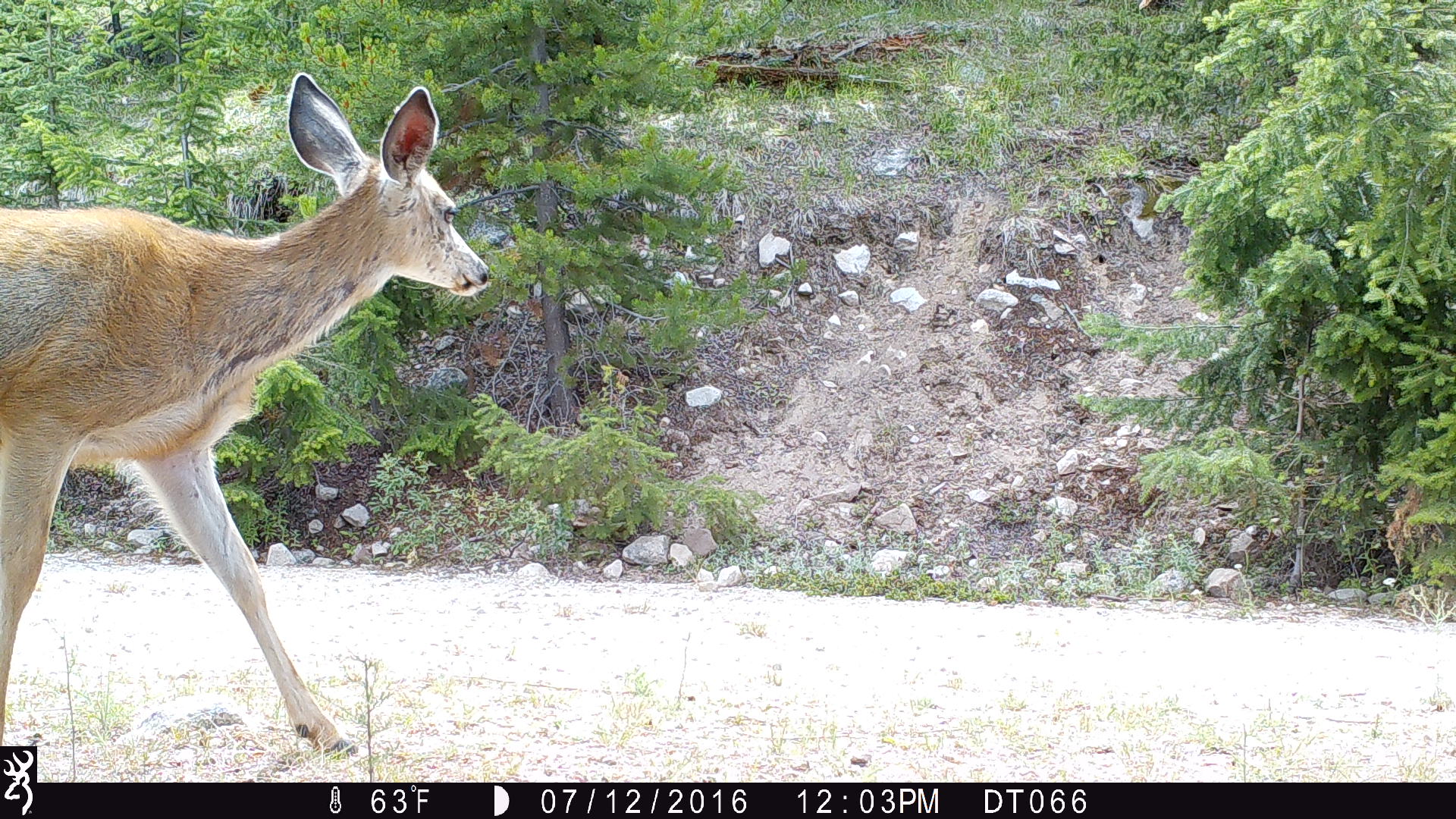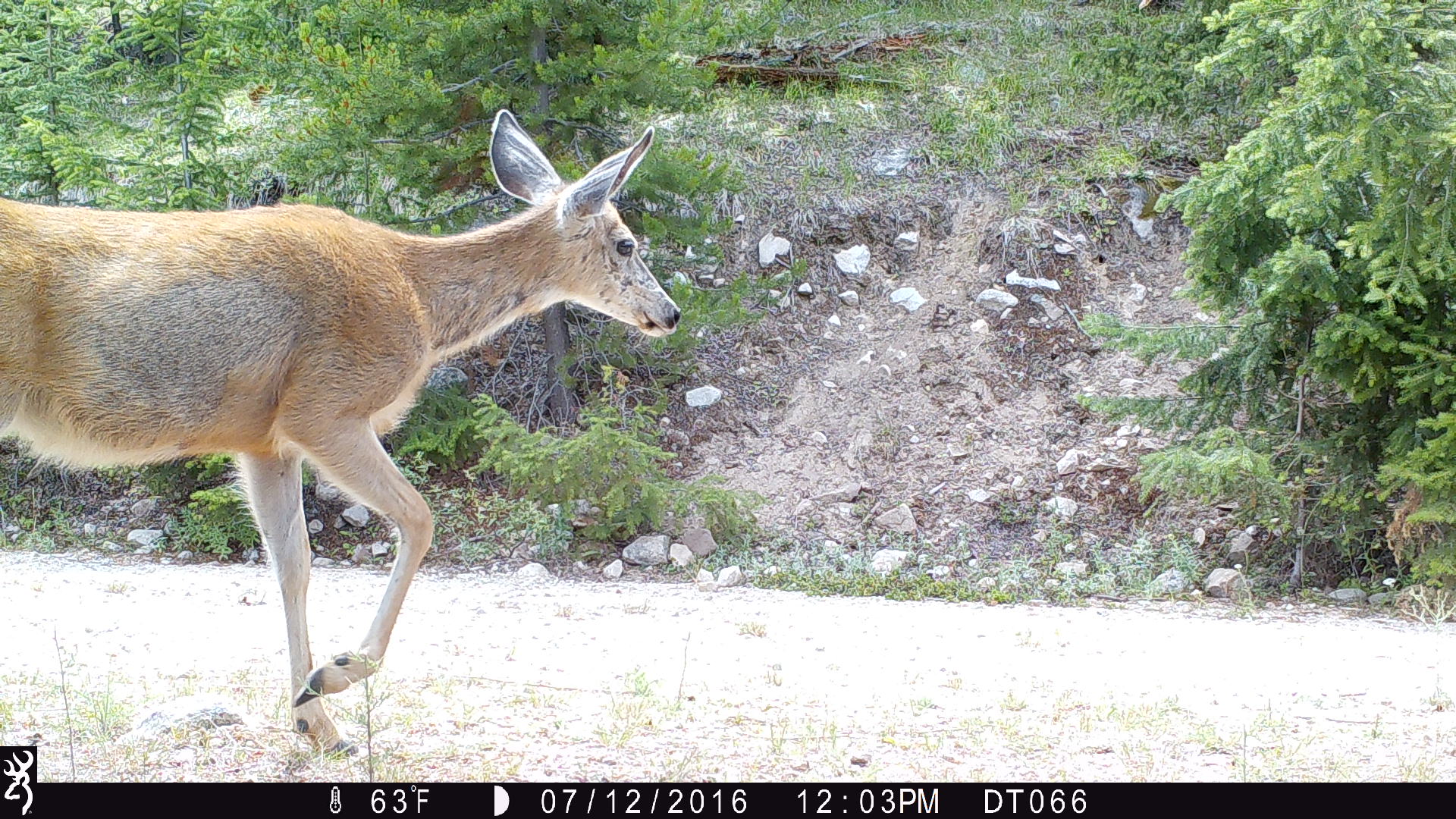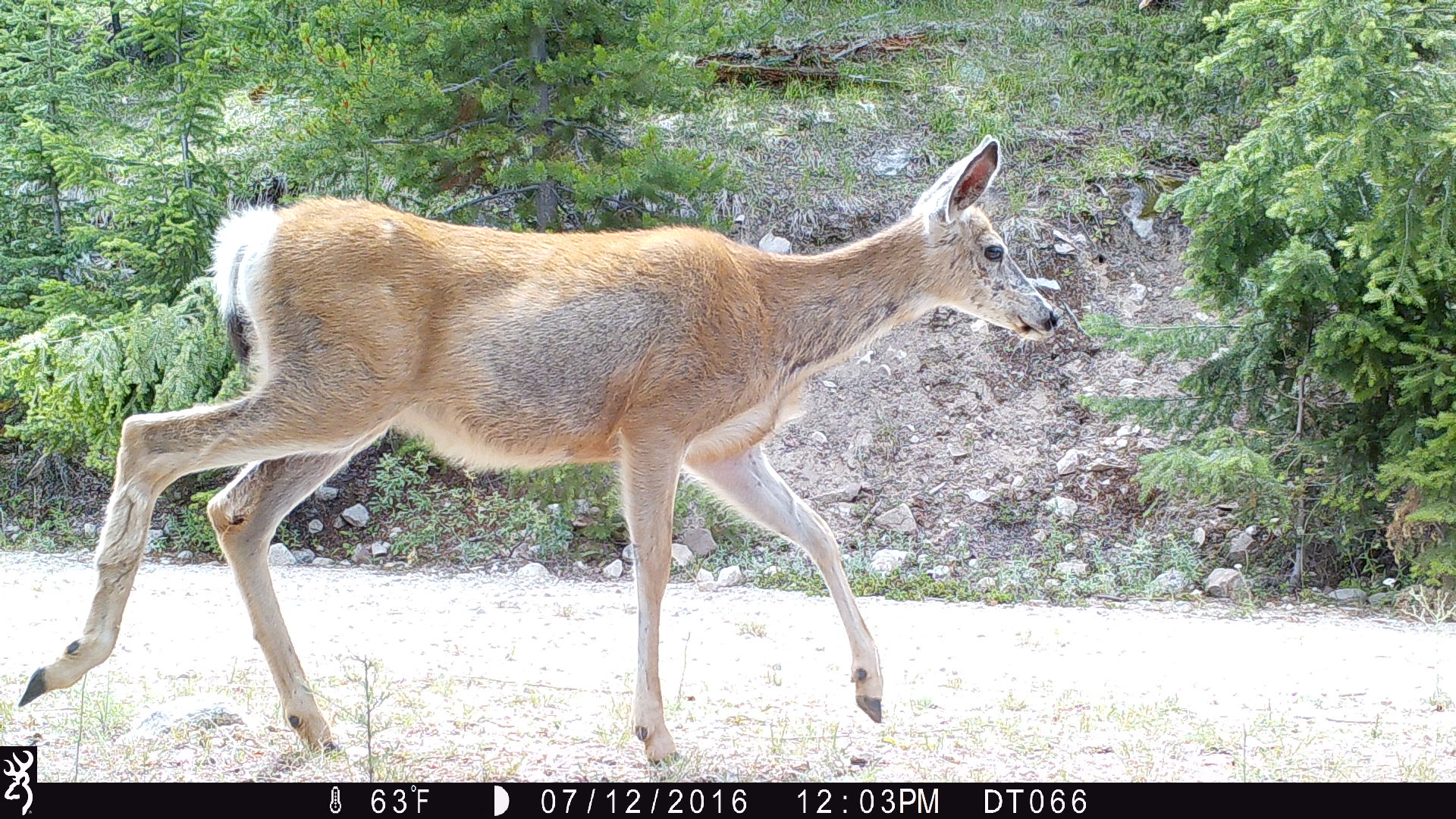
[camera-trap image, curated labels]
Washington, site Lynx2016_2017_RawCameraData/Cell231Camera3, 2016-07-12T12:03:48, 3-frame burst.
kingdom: Animalia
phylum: Chordata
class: Mammalia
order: Artiodactyla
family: Cervidae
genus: Odocoileus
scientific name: Odocoileus hemionus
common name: mule deer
Odocoileus hemionus (mule deer). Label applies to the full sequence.